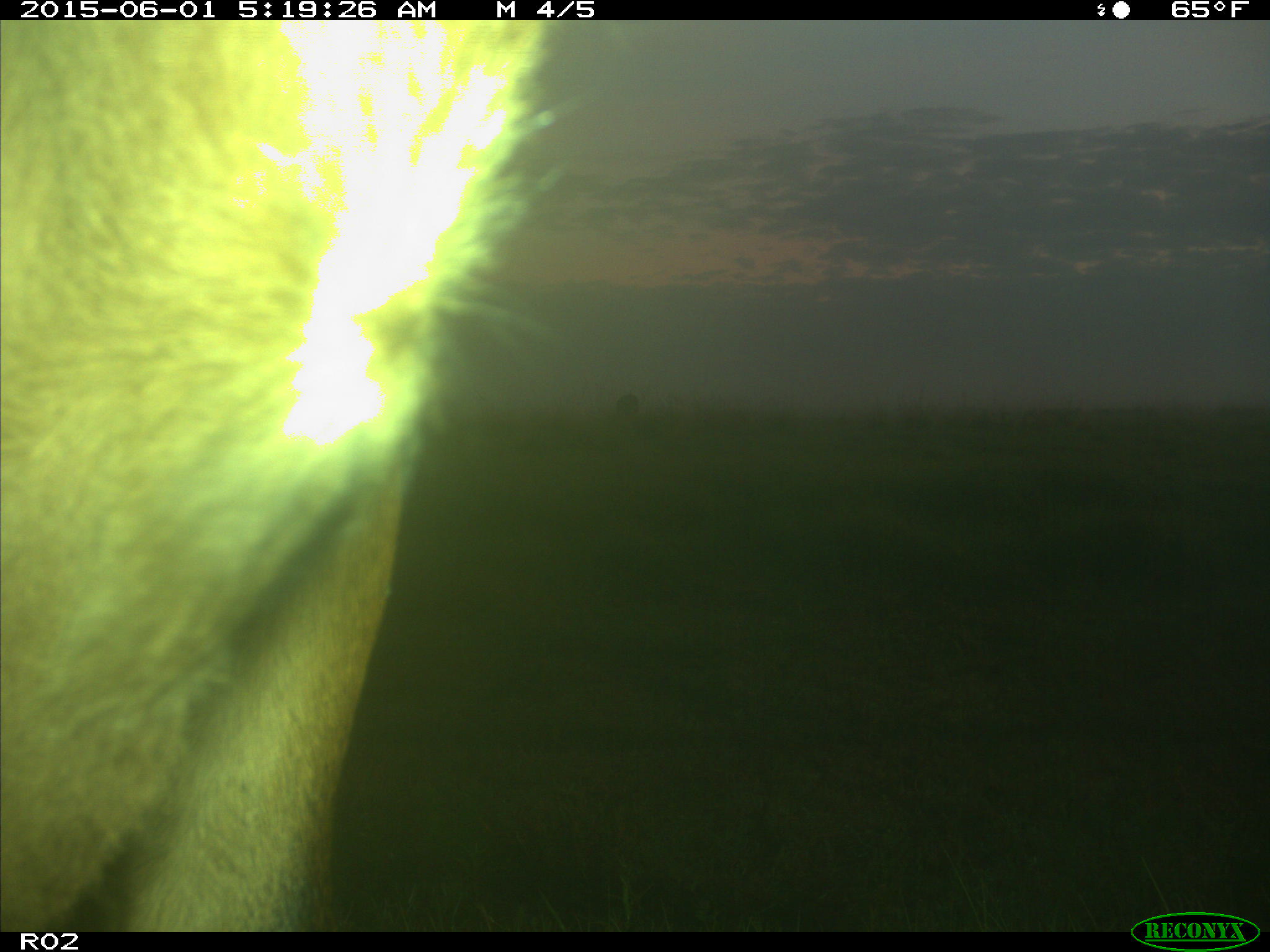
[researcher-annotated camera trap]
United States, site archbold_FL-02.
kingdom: Animalia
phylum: Chordata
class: Mammalia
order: Artiodactyla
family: Bovidae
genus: Bos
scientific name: Bos taurus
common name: domestic cow